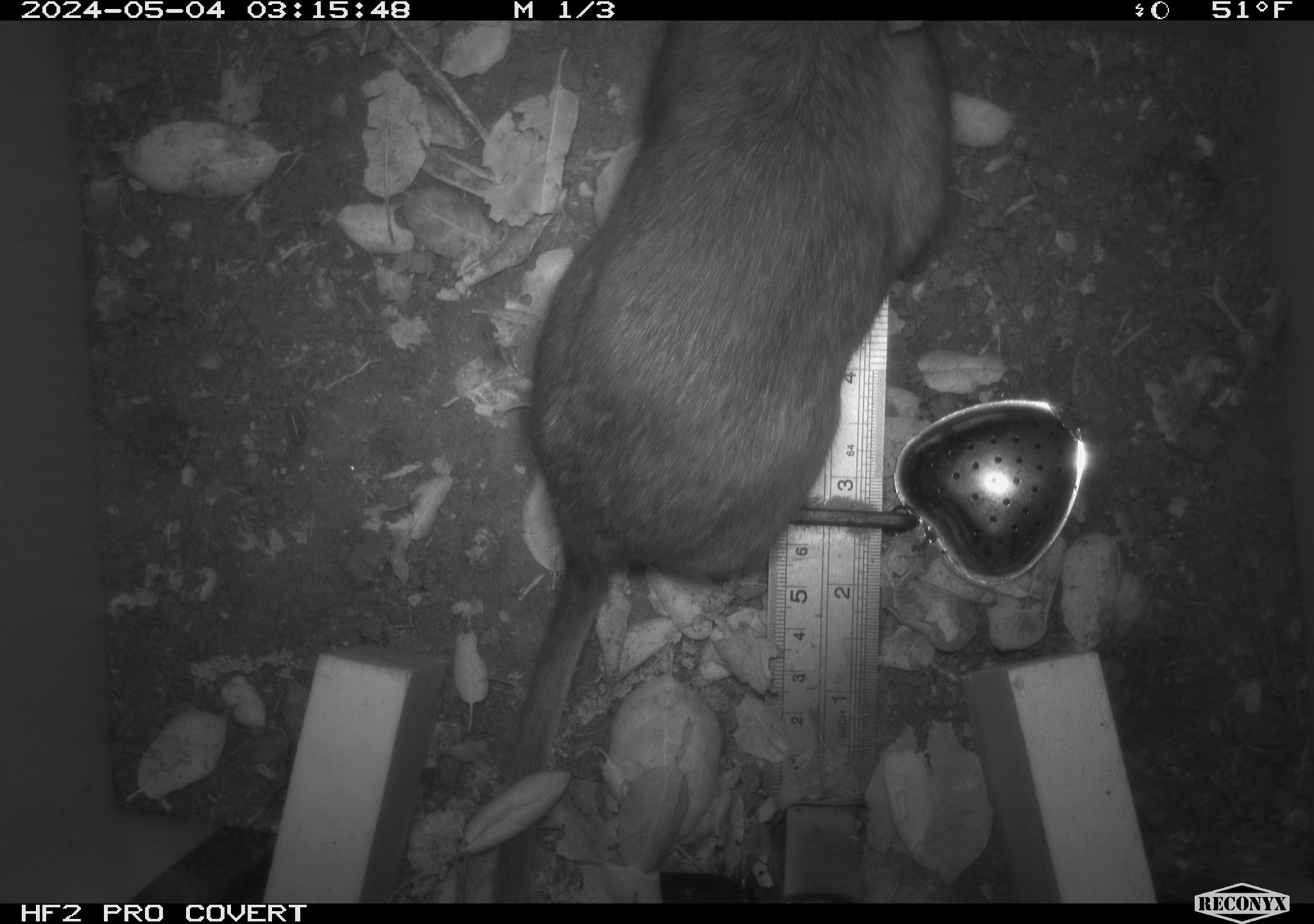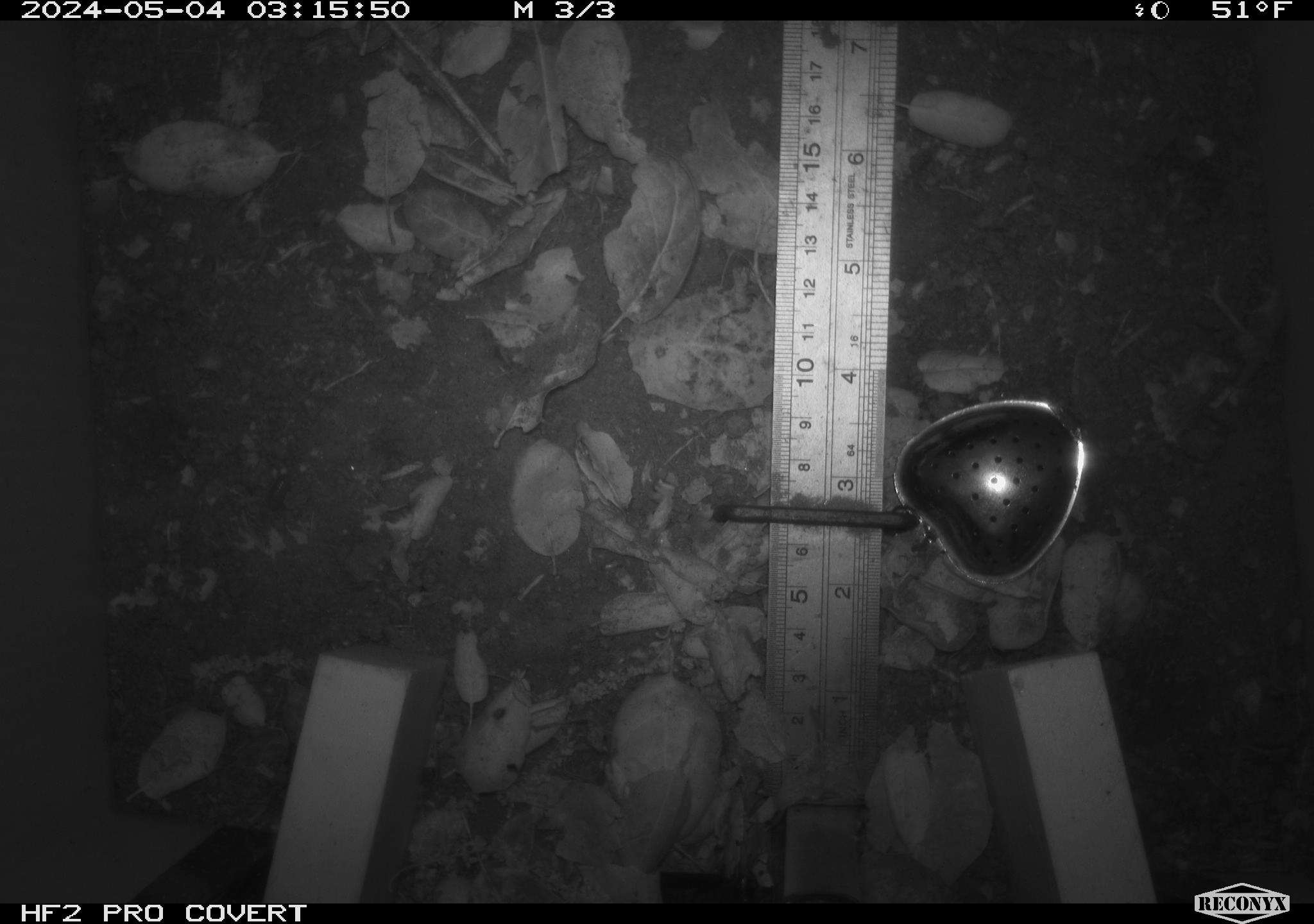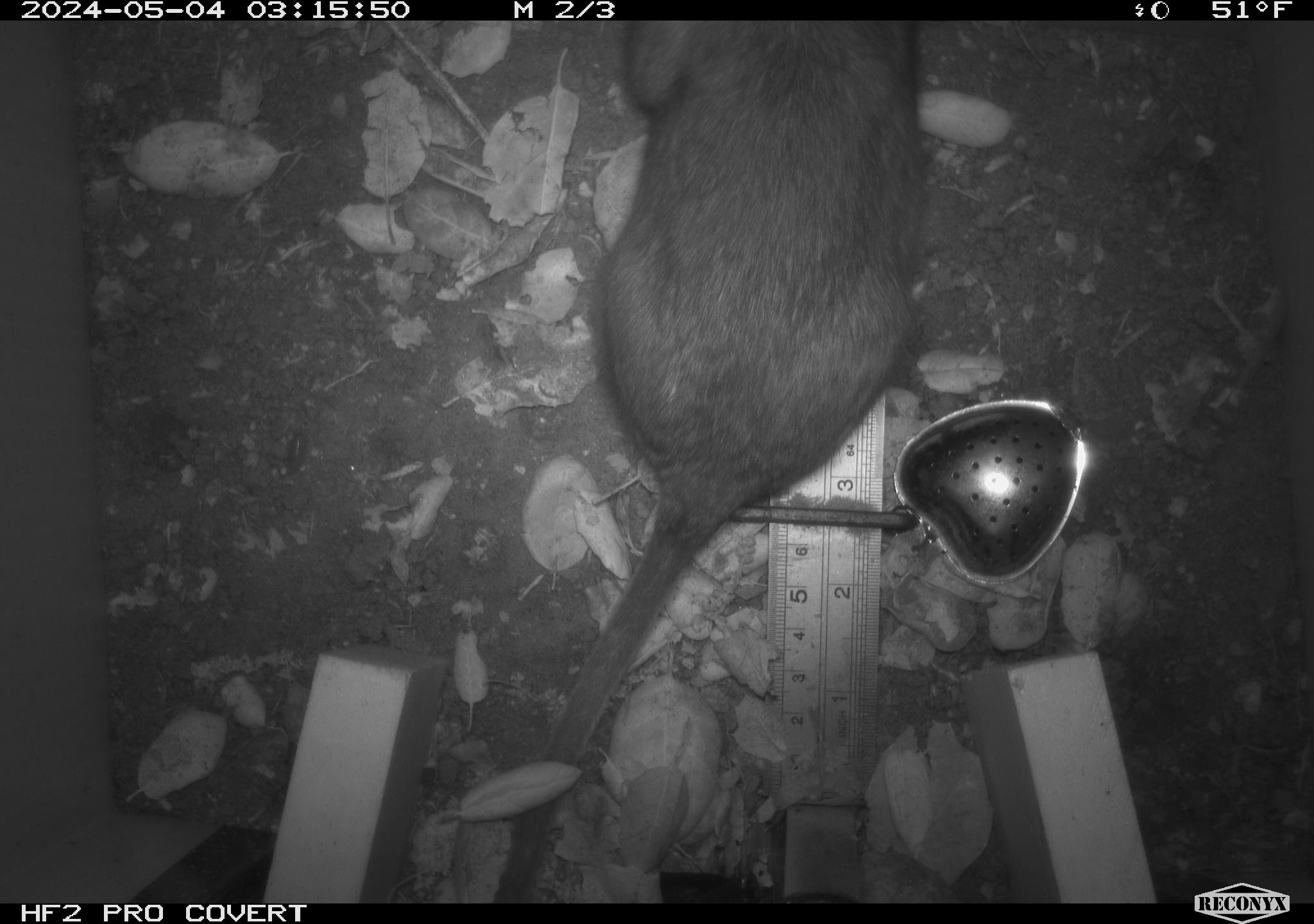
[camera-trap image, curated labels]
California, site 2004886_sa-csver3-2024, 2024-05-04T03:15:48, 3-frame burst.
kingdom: Animalia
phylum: Chordata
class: Mammalia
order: Rodentia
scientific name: Rodentia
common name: rodent